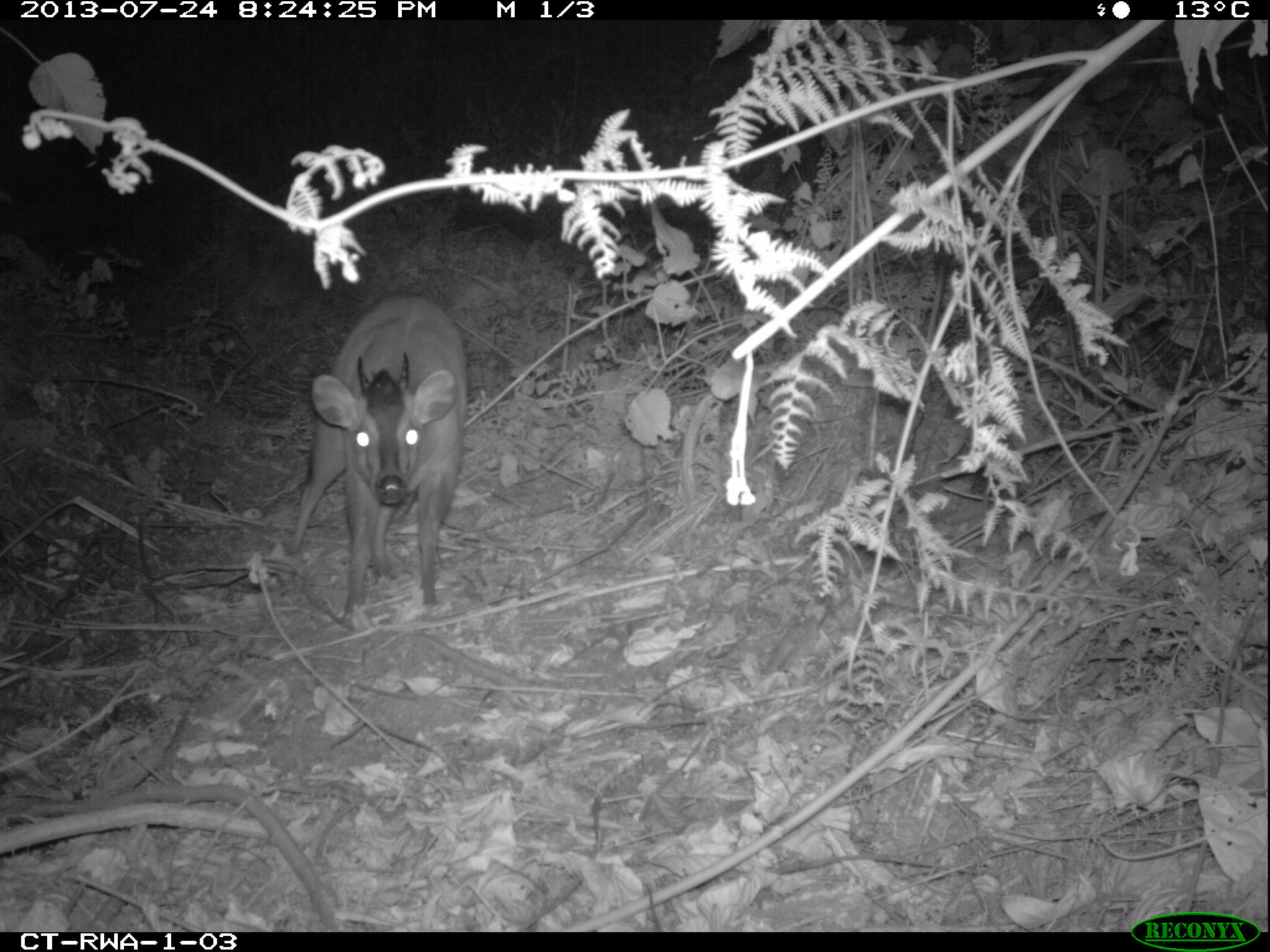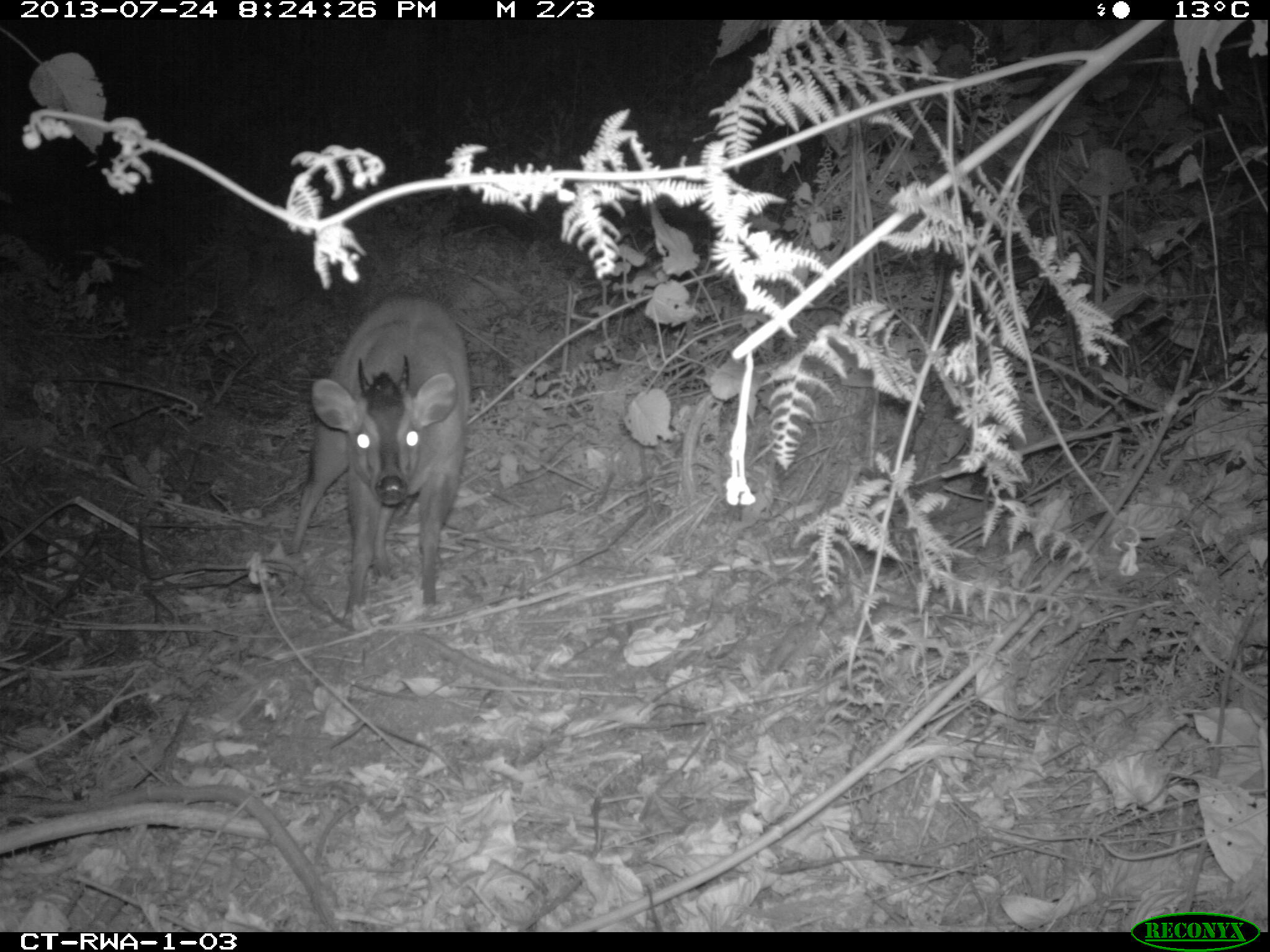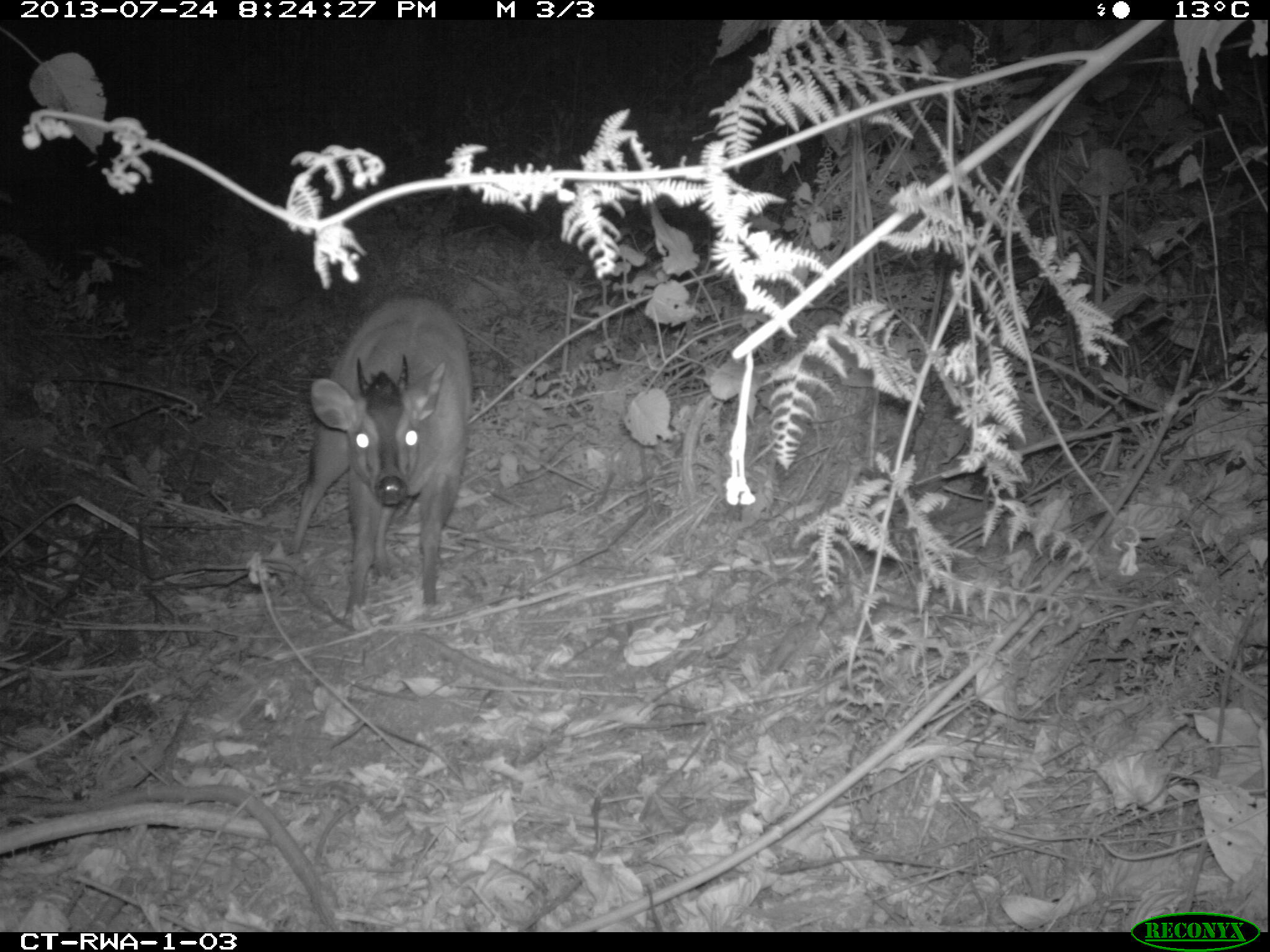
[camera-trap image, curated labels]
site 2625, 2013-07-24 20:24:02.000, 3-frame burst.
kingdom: Animalia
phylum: Chordata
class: Mammalia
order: Artiodactyla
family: Bovidae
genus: Cephalophus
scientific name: Cephalophus nigrifrons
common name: black-fronted duiker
Cephalophus nigrifrons (black-fronted duiker), count 1.